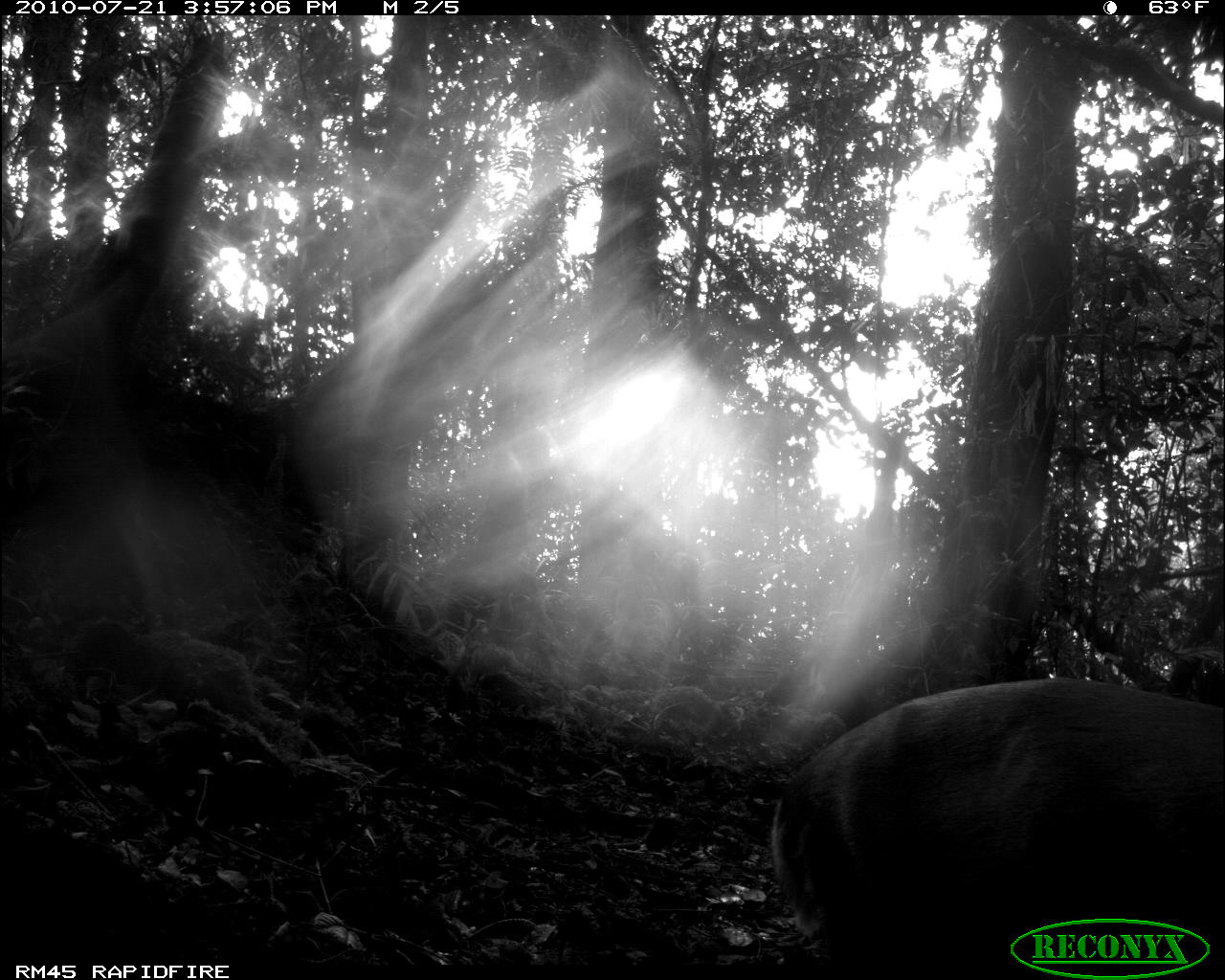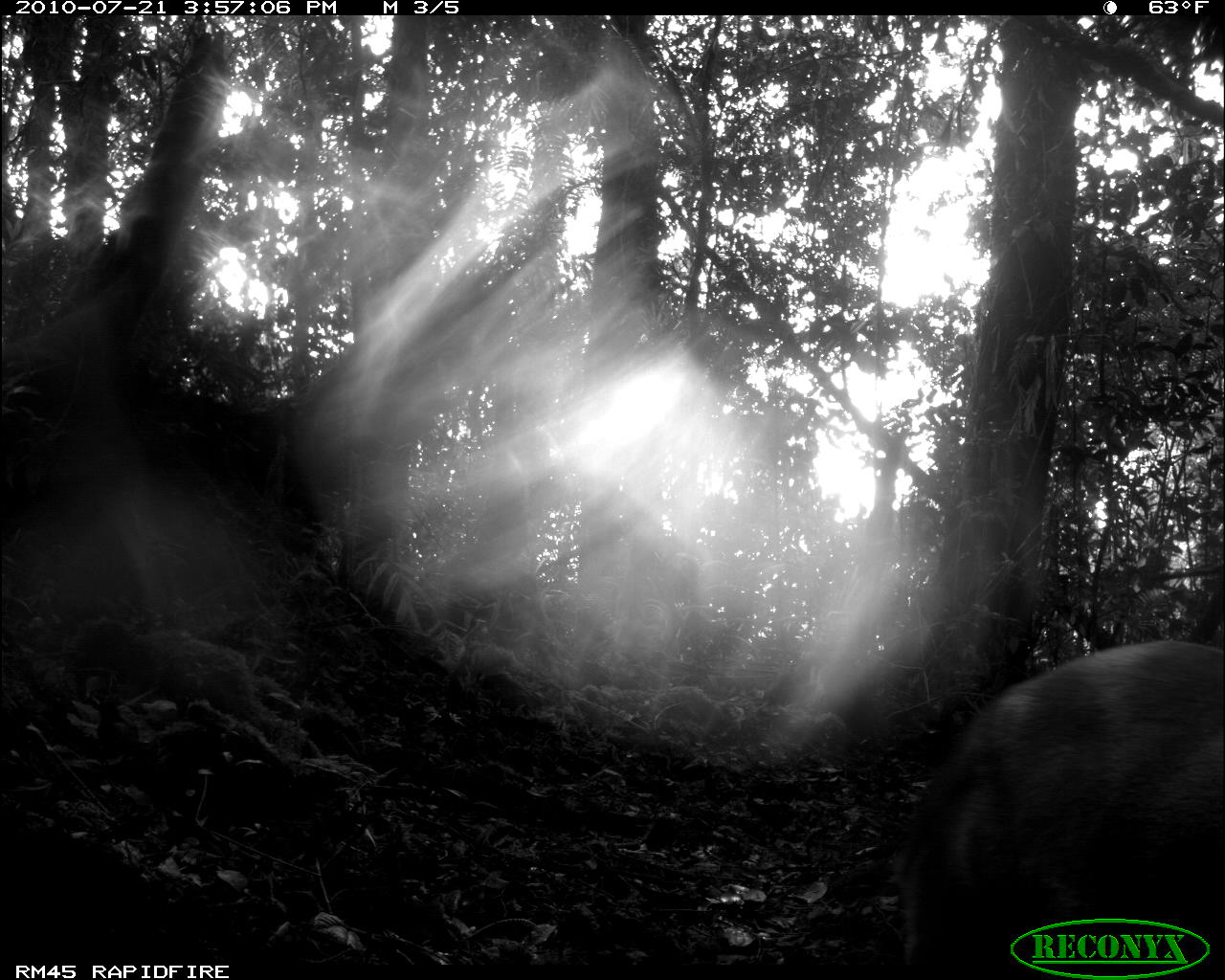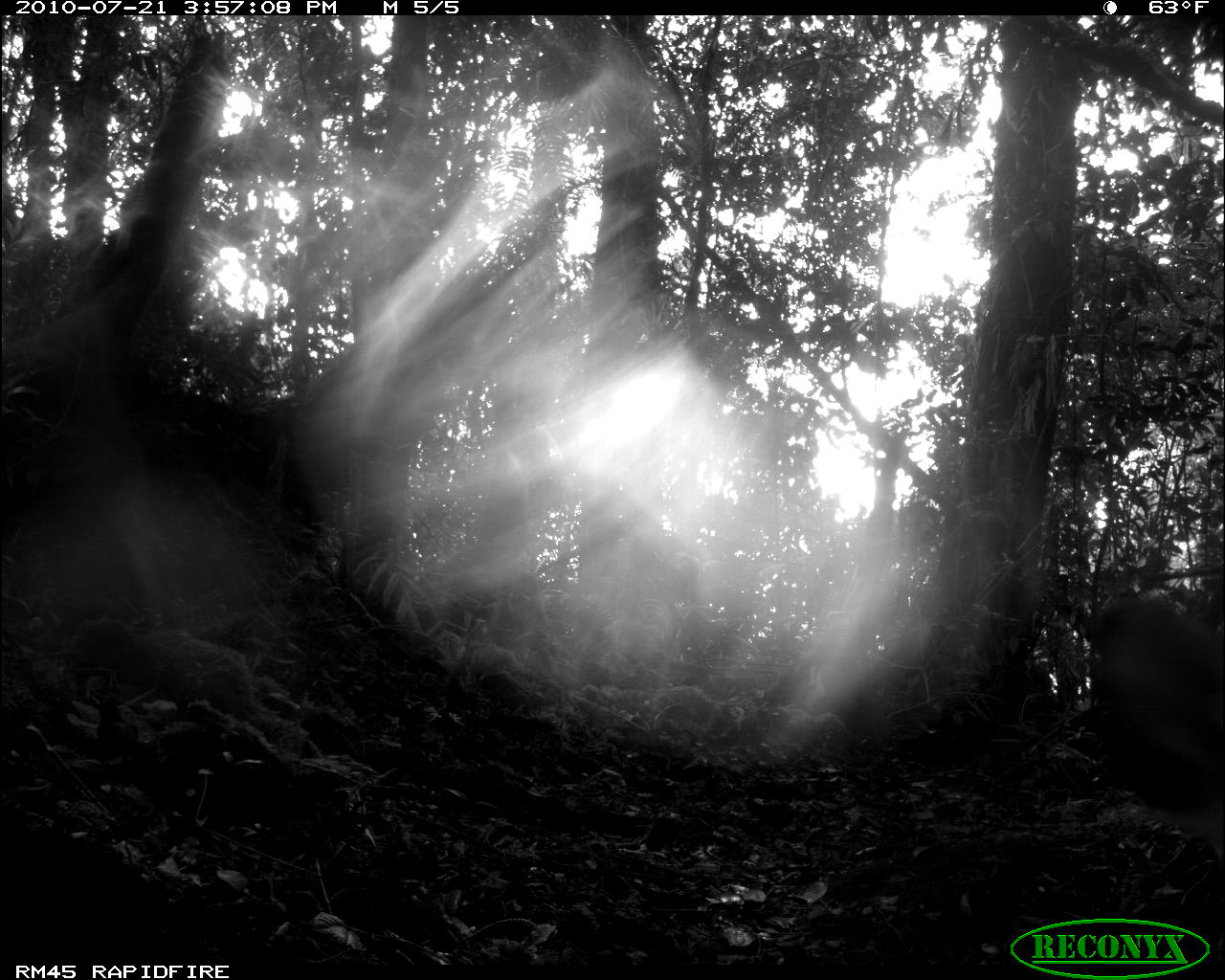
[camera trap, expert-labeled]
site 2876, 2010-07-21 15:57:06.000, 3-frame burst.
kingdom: Animalia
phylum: Chordata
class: Mammalia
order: Artiodactyla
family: Cervidae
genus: Muntiacus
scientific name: Muntiacus muntjak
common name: southern red muntjac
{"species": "Muntiacus muntjak (southern red muntjac)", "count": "1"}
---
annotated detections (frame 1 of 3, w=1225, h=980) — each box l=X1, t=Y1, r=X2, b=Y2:
muntiacus muntjak: l=769, t=674, r=1223, b=979